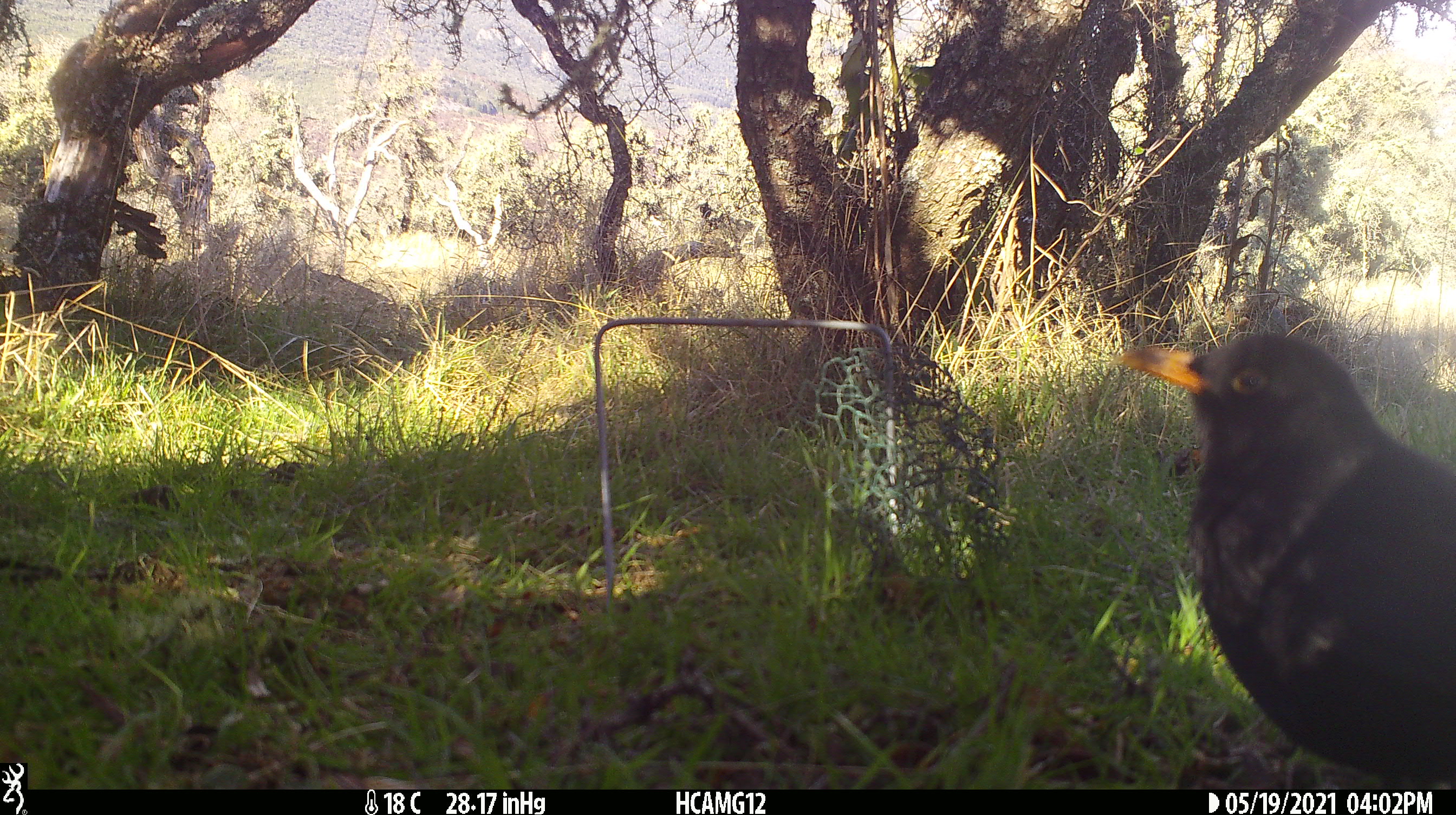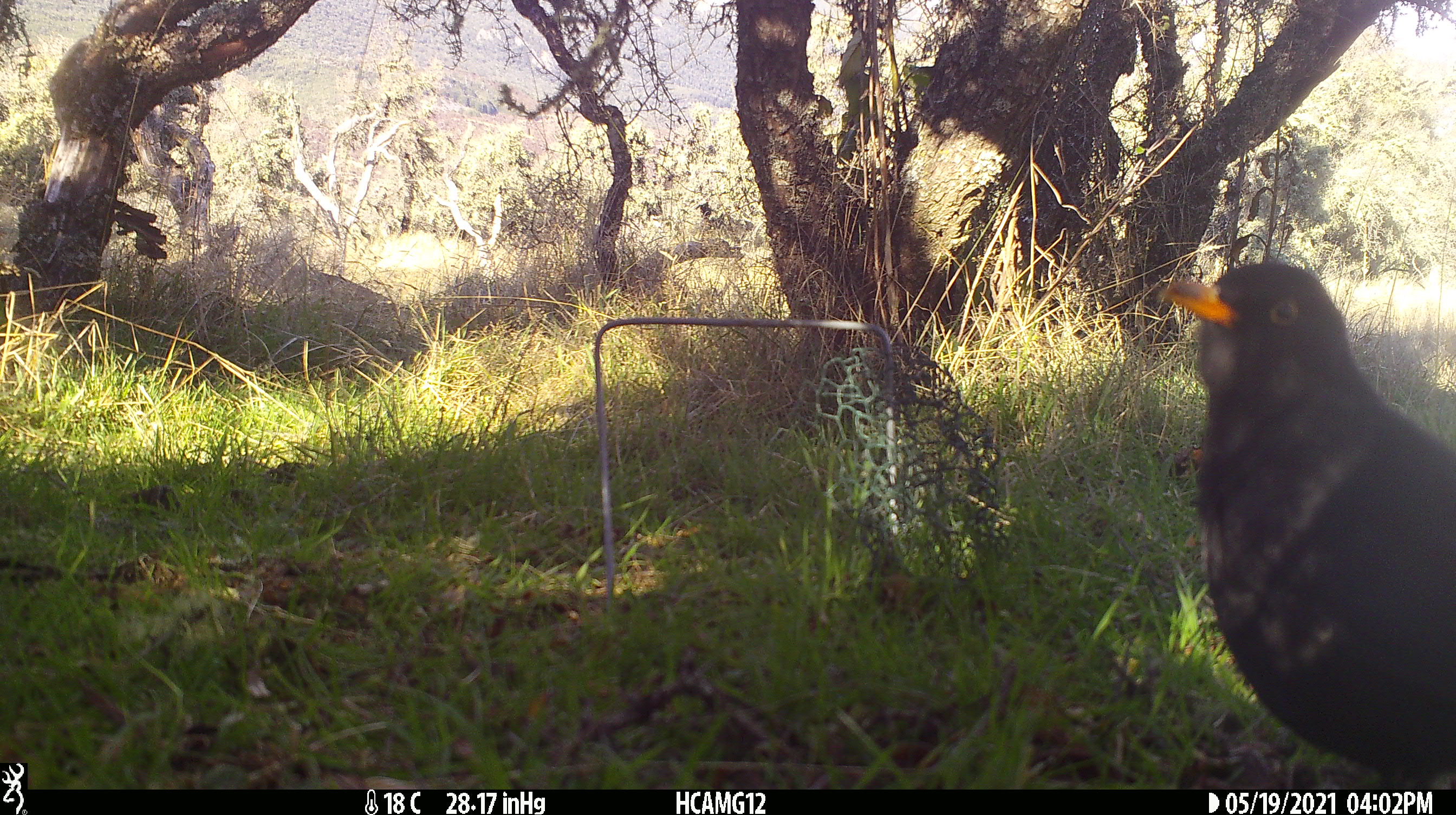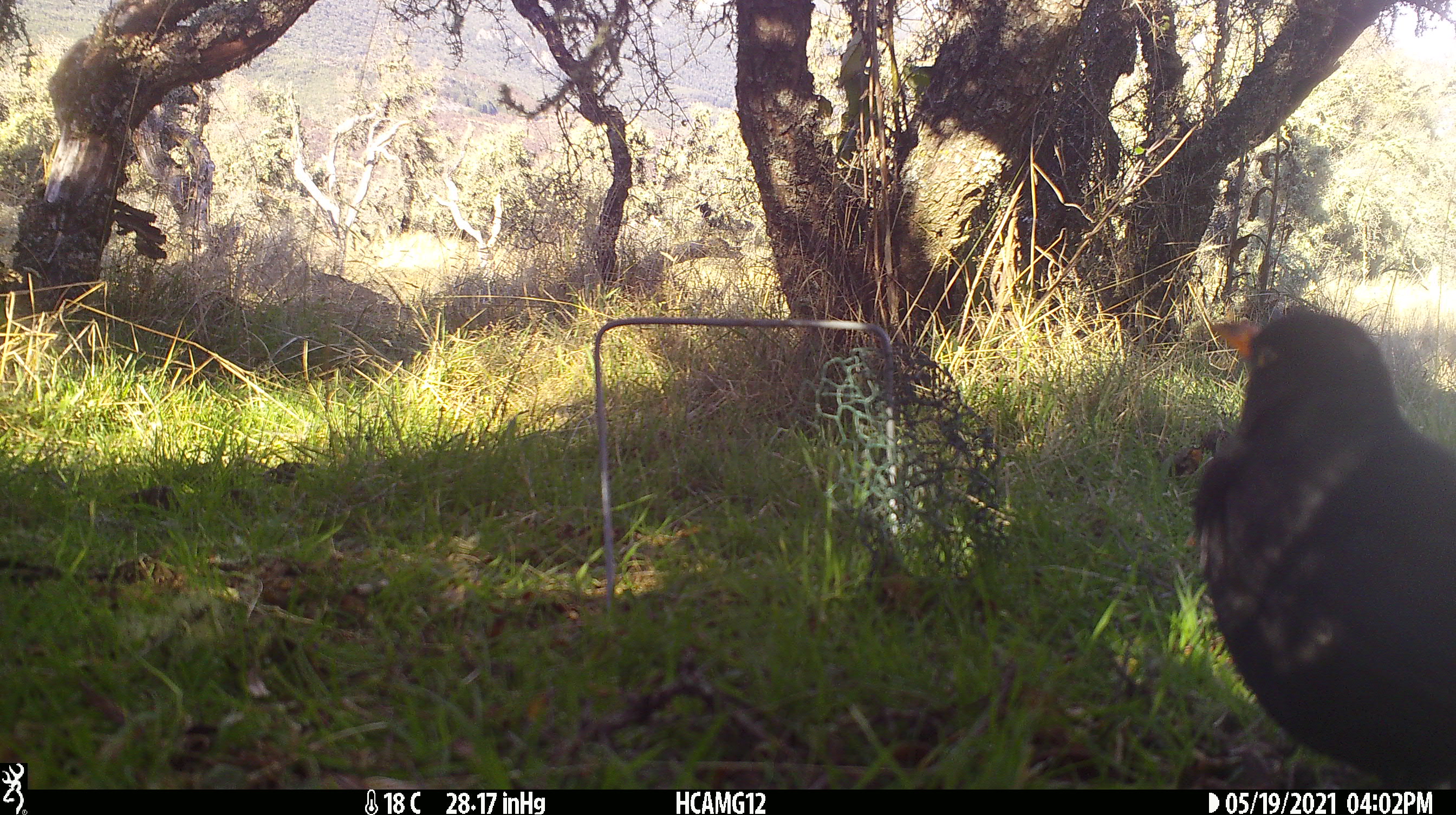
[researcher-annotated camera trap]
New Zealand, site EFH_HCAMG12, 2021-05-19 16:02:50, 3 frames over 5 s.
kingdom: Animalia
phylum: Chordata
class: Aves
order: Passeriformes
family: Turdidae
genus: Turdus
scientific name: Turdus merula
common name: eurasian blackbird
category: blackbird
Blackbird (eurasian blackbird) (Turdus merula).